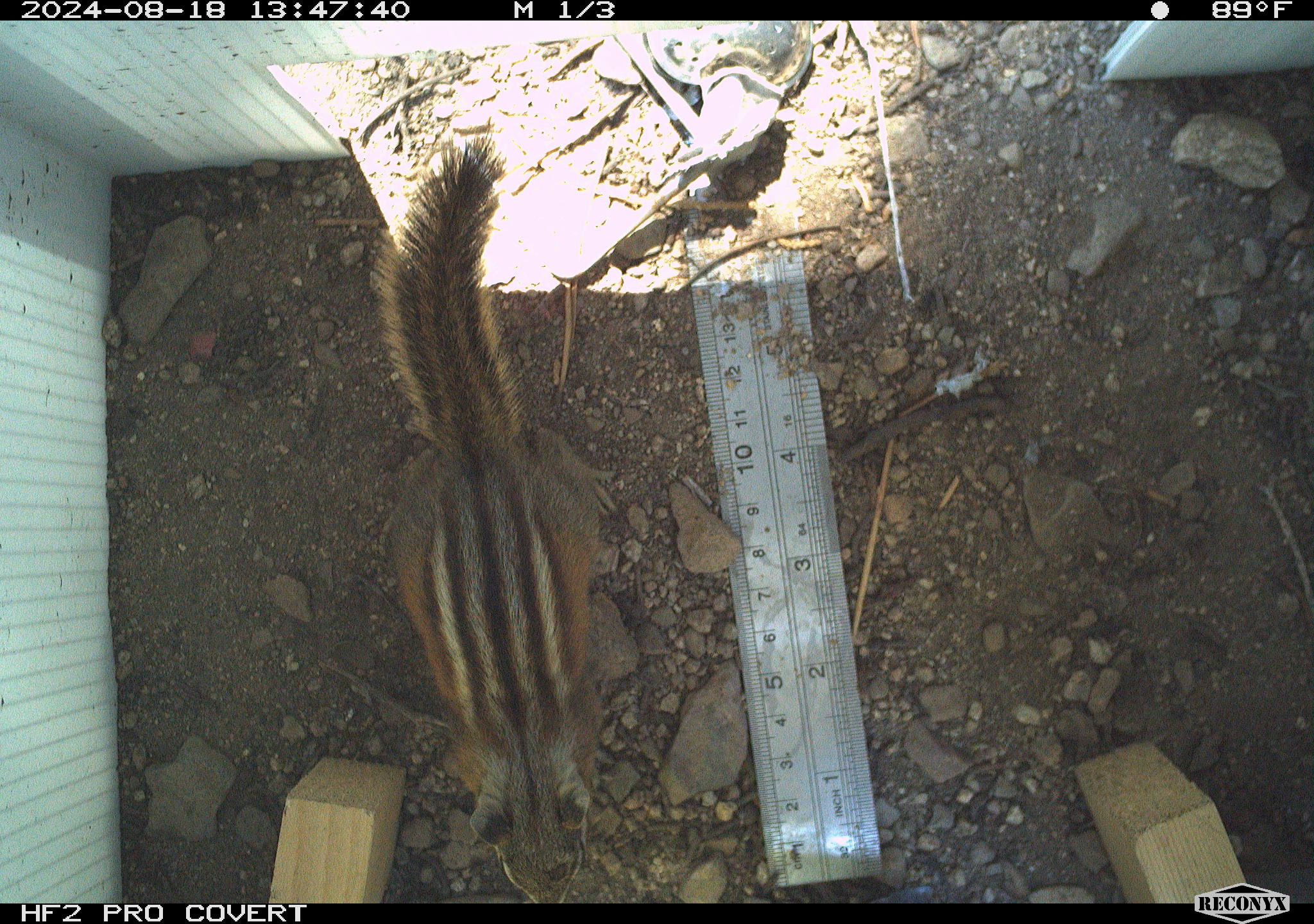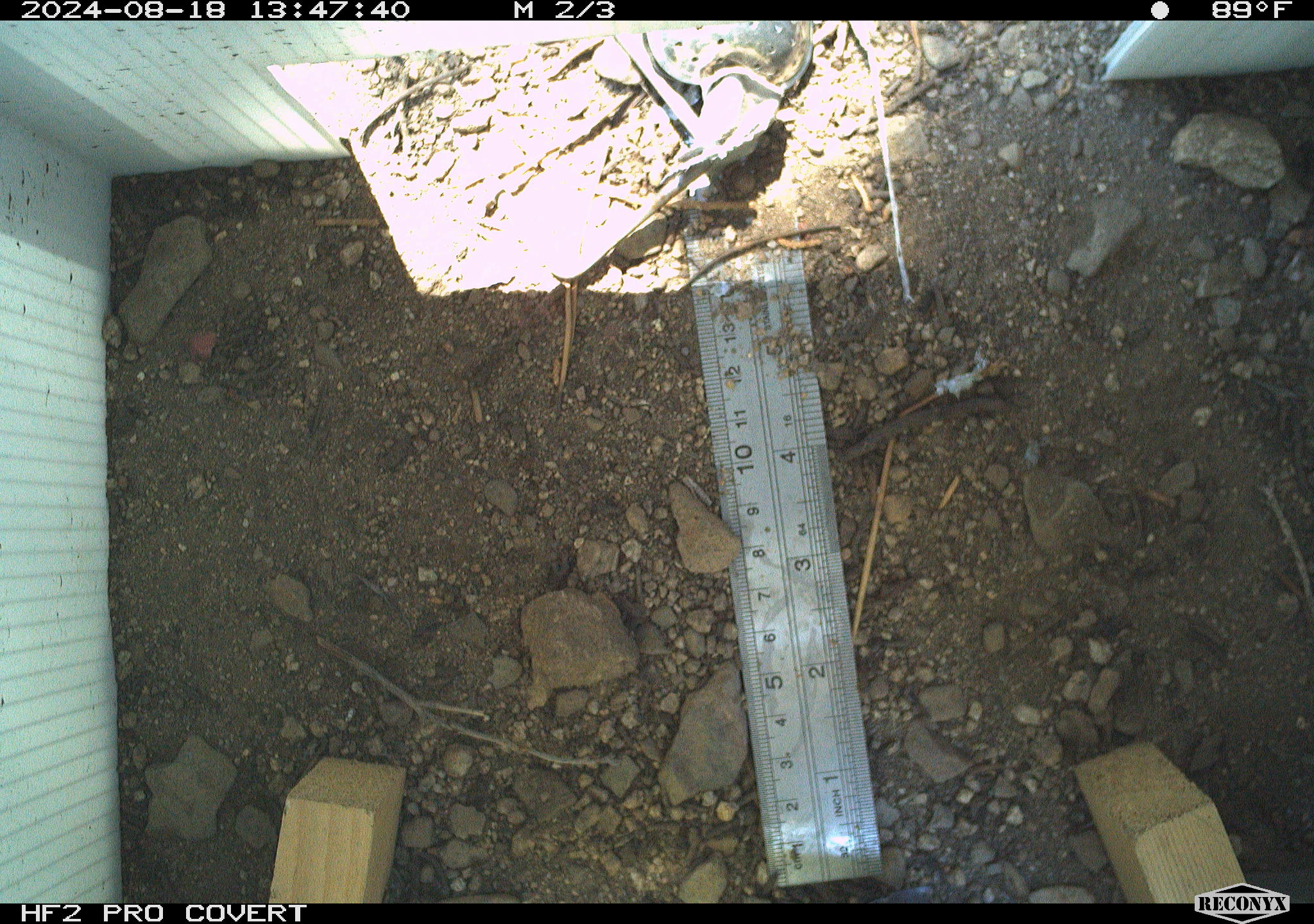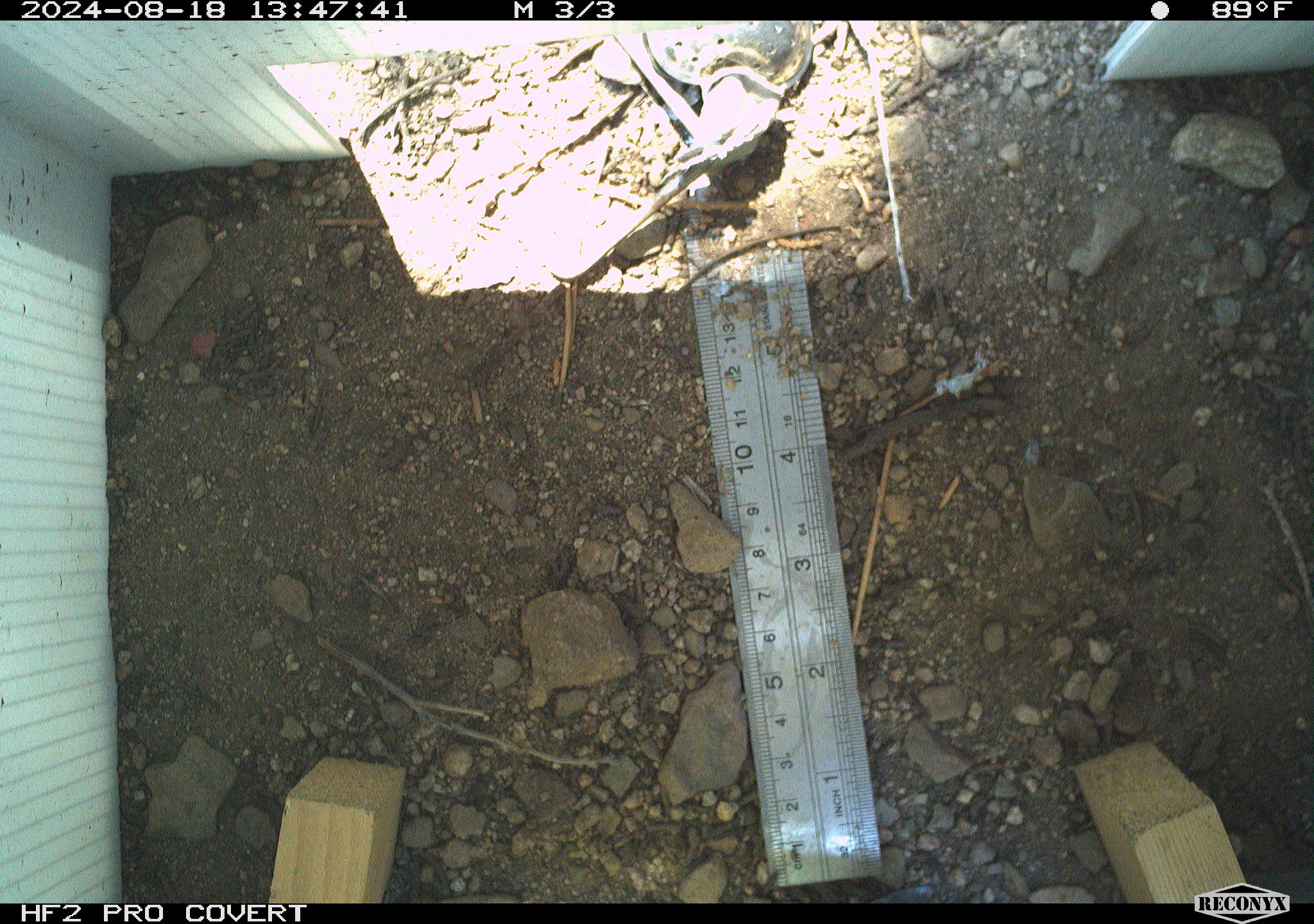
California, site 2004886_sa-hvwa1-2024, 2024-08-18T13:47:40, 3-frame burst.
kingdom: Animalia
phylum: Chordata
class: Mammalia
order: Rodentia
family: Sciuridae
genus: Neotamias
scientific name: Neotamias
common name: western chipmunks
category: neotamias species